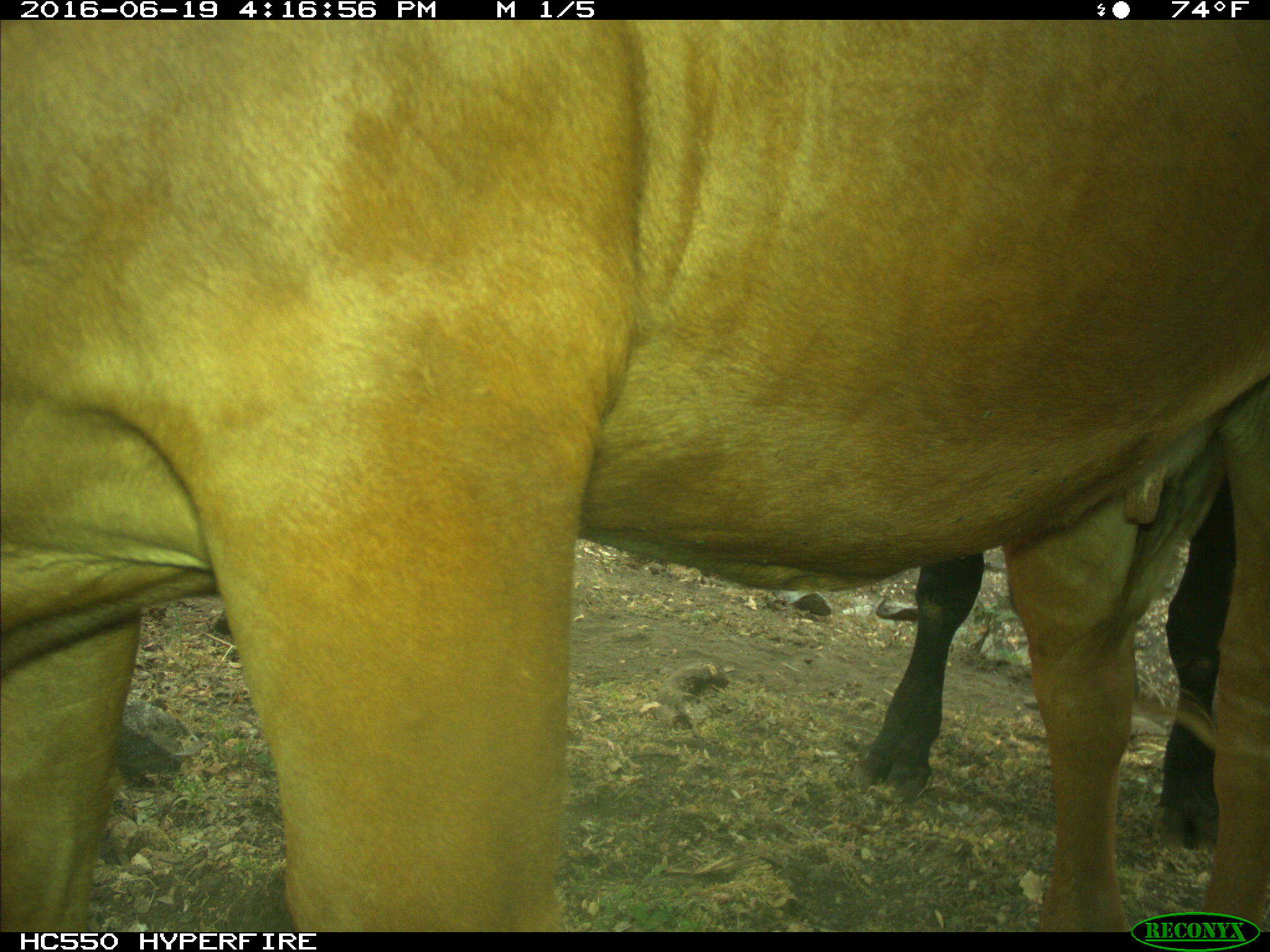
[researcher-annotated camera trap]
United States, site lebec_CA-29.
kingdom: Animalia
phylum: Chordata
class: Mammalia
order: Artiodactyla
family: Bovidae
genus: Bos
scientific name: Bos taurus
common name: domestic cow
Bos taurus (domestic cow).